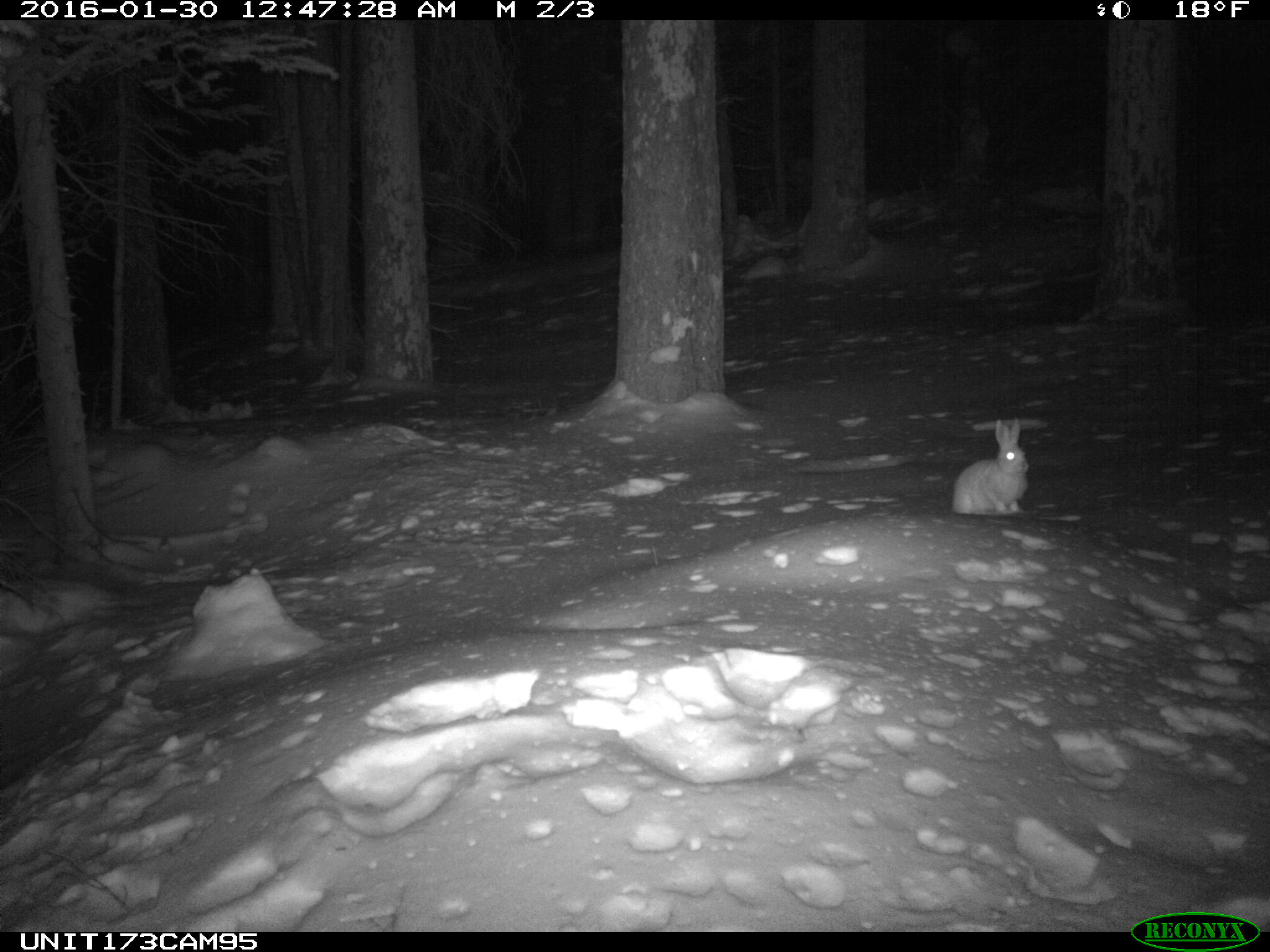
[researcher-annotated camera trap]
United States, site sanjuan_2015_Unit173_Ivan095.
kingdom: Animalia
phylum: Chordata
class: Mammalia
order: Lagomorpha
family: Leporidae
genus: Lepus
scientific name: Lepus americanus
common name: snowshoe hare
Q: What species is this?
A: Lepus americanus (snowshoe hare).